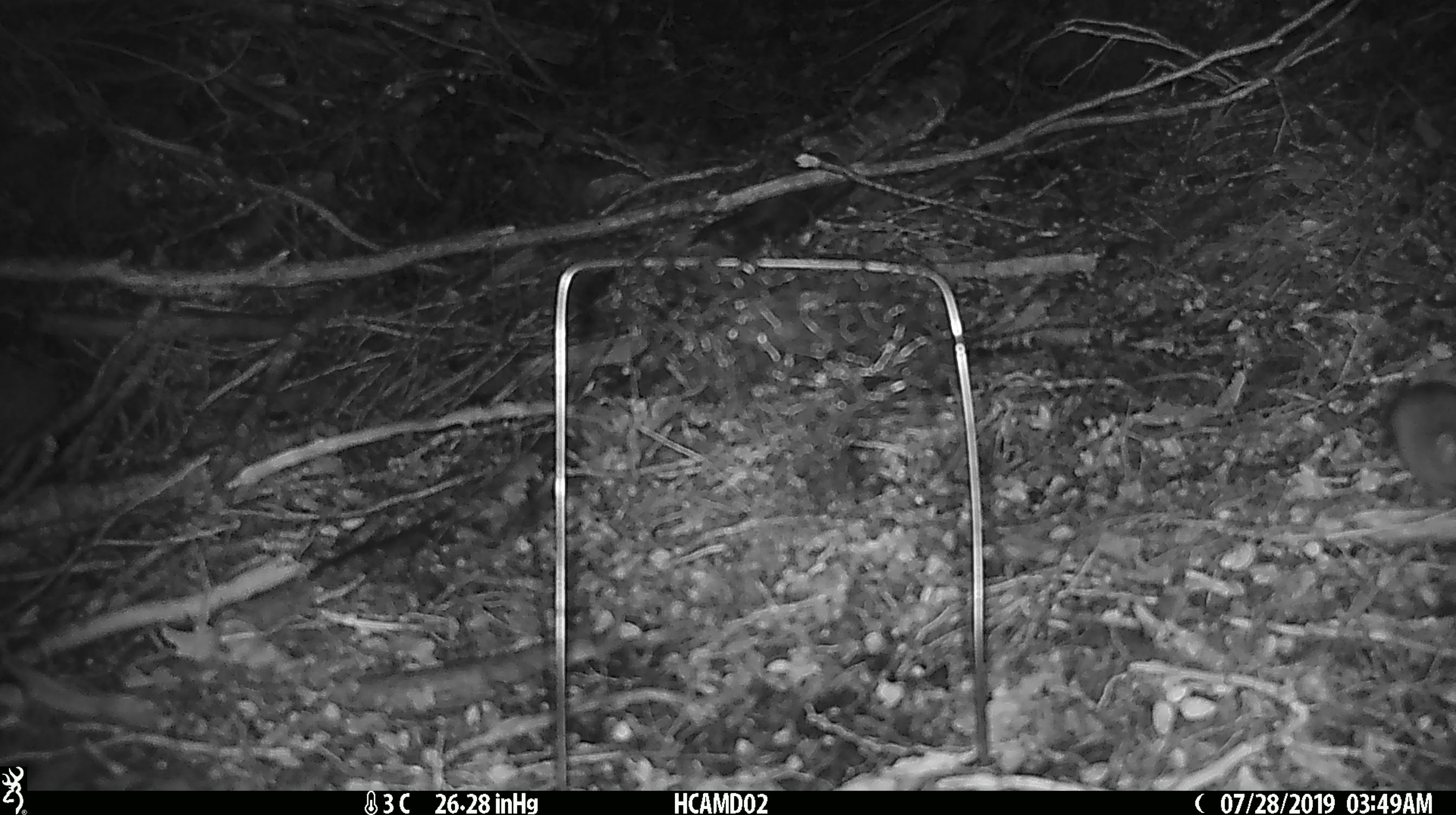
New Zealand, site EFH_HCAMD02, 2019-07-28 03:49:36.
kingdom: Animalia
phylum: Chordata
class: Mammalia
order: Rodentia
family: Muridae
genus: Mus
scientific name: Mus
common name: mouse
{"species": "mouse (Mus)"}